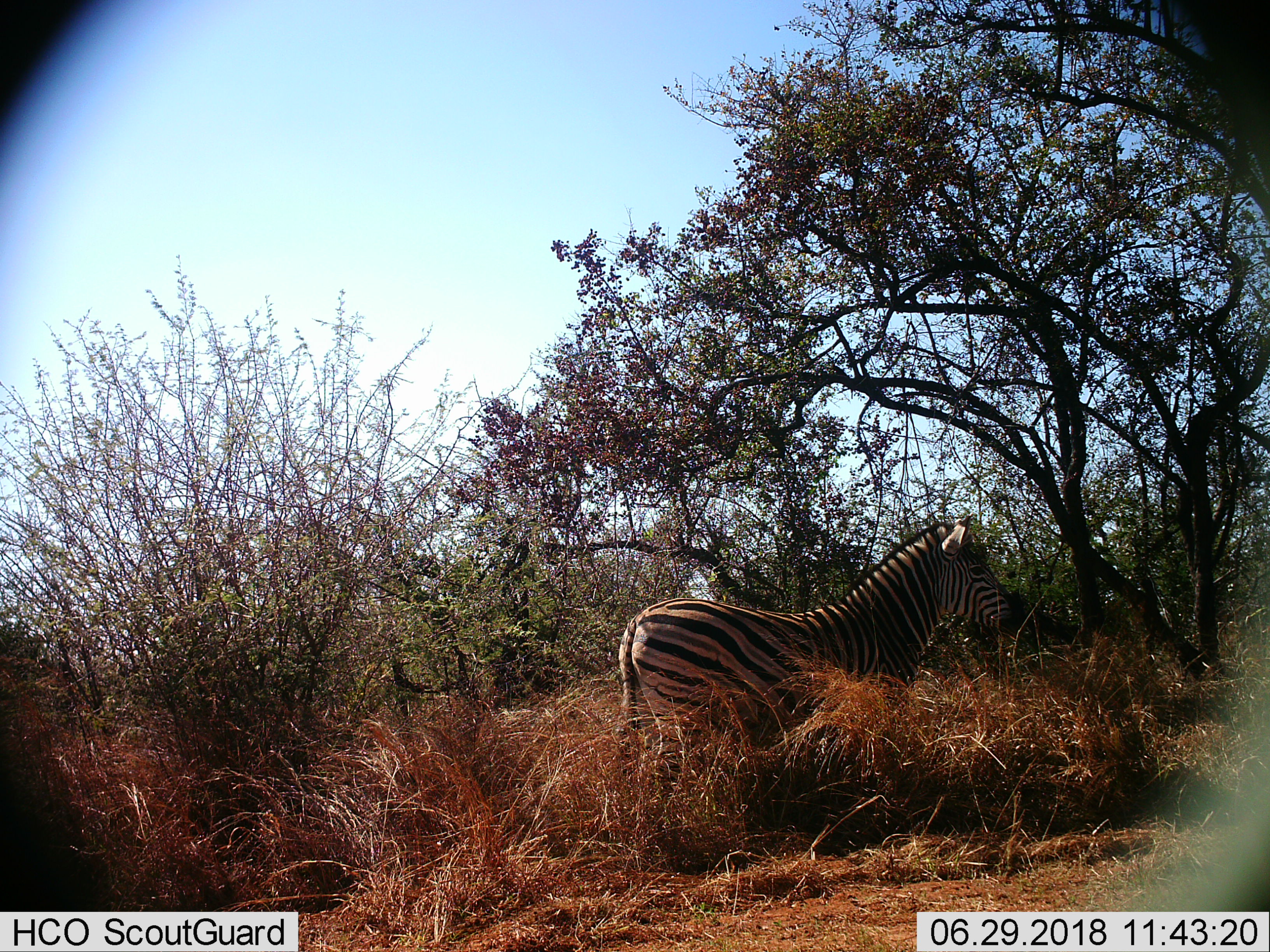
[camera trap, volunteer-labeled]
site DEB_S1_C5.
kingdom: Animalia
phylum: Chordata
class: Mammalia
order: Perissodactyla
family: Equidae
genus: Equus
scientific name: Equus quagga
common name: plains zebra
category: zebraplains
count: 1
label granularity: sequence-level